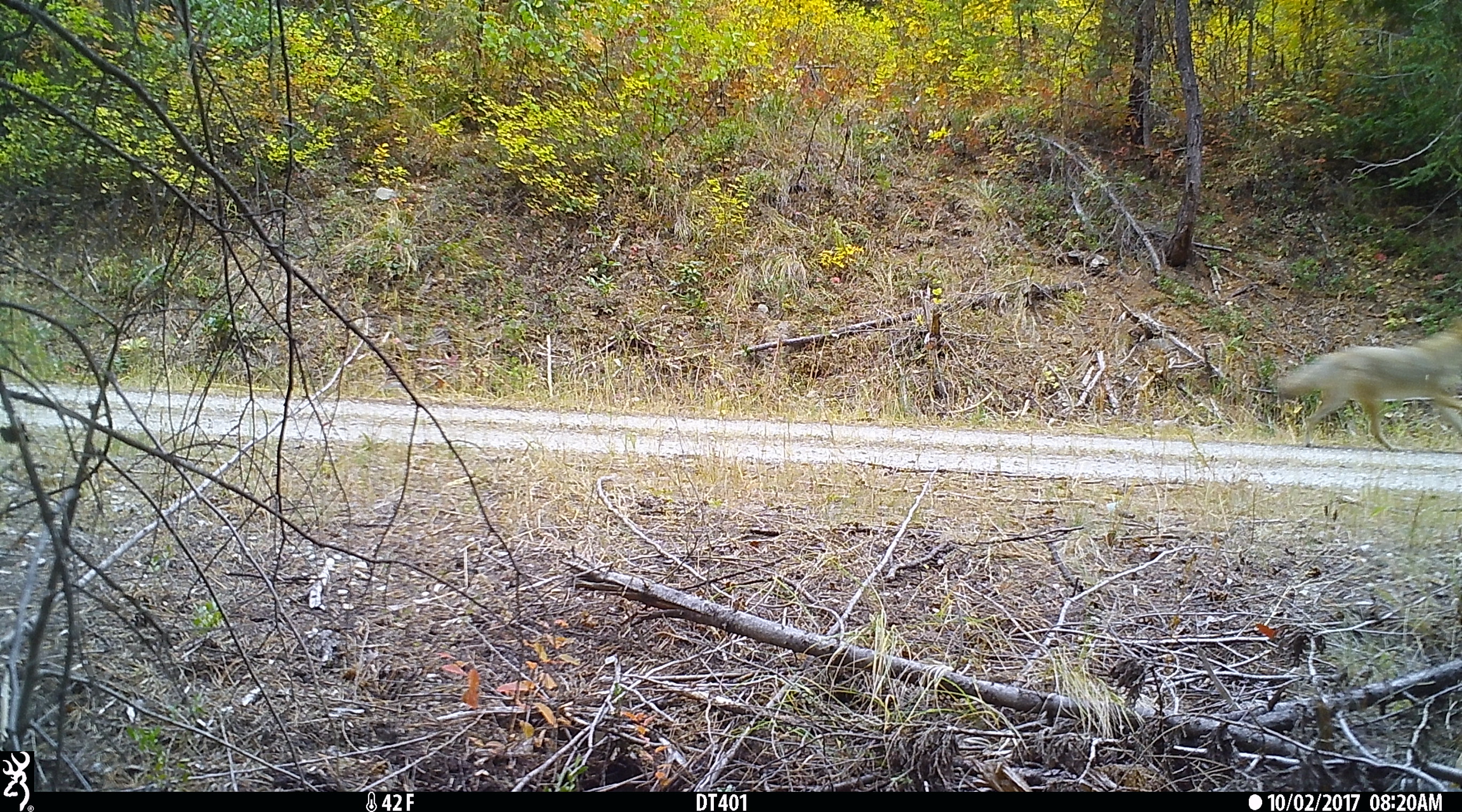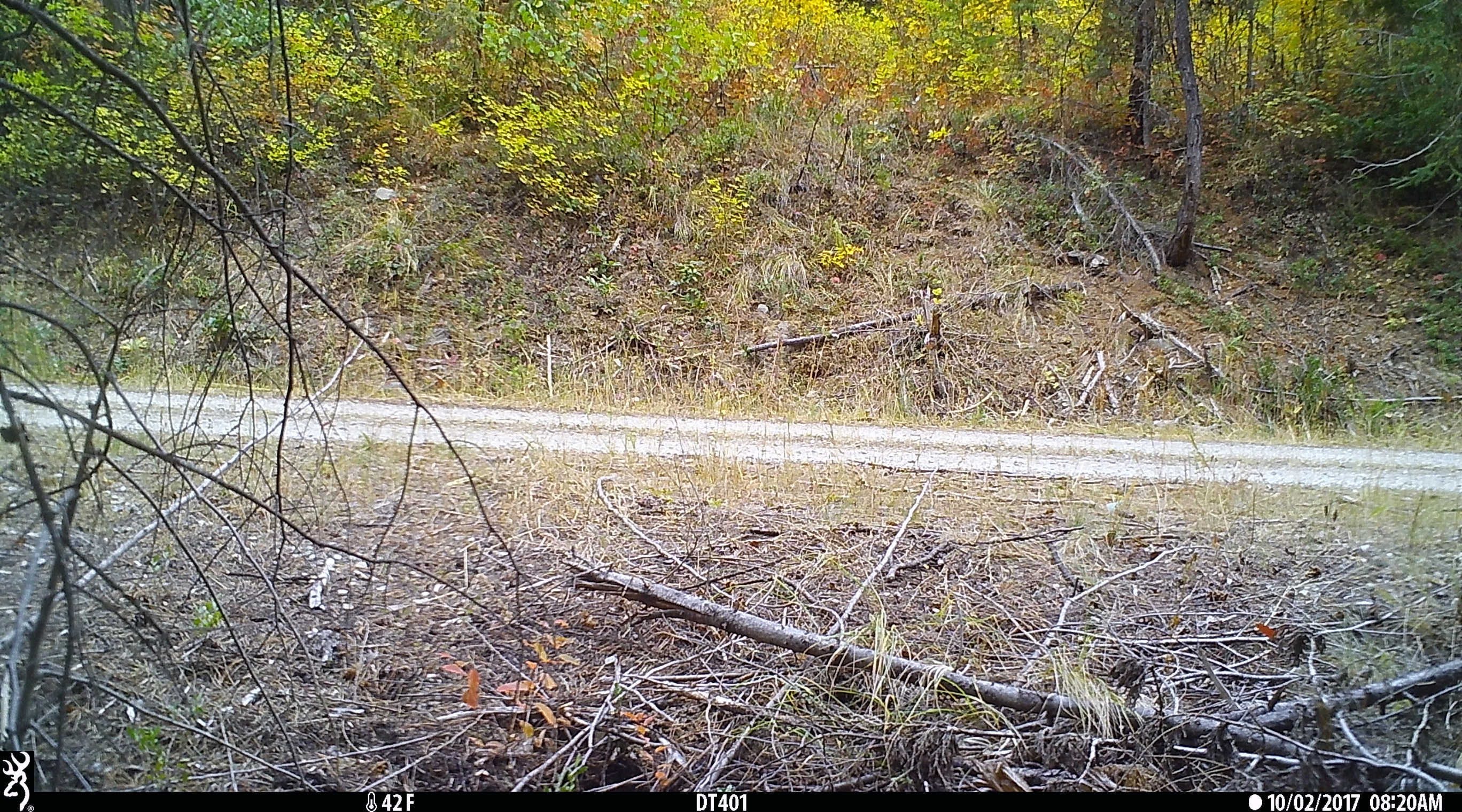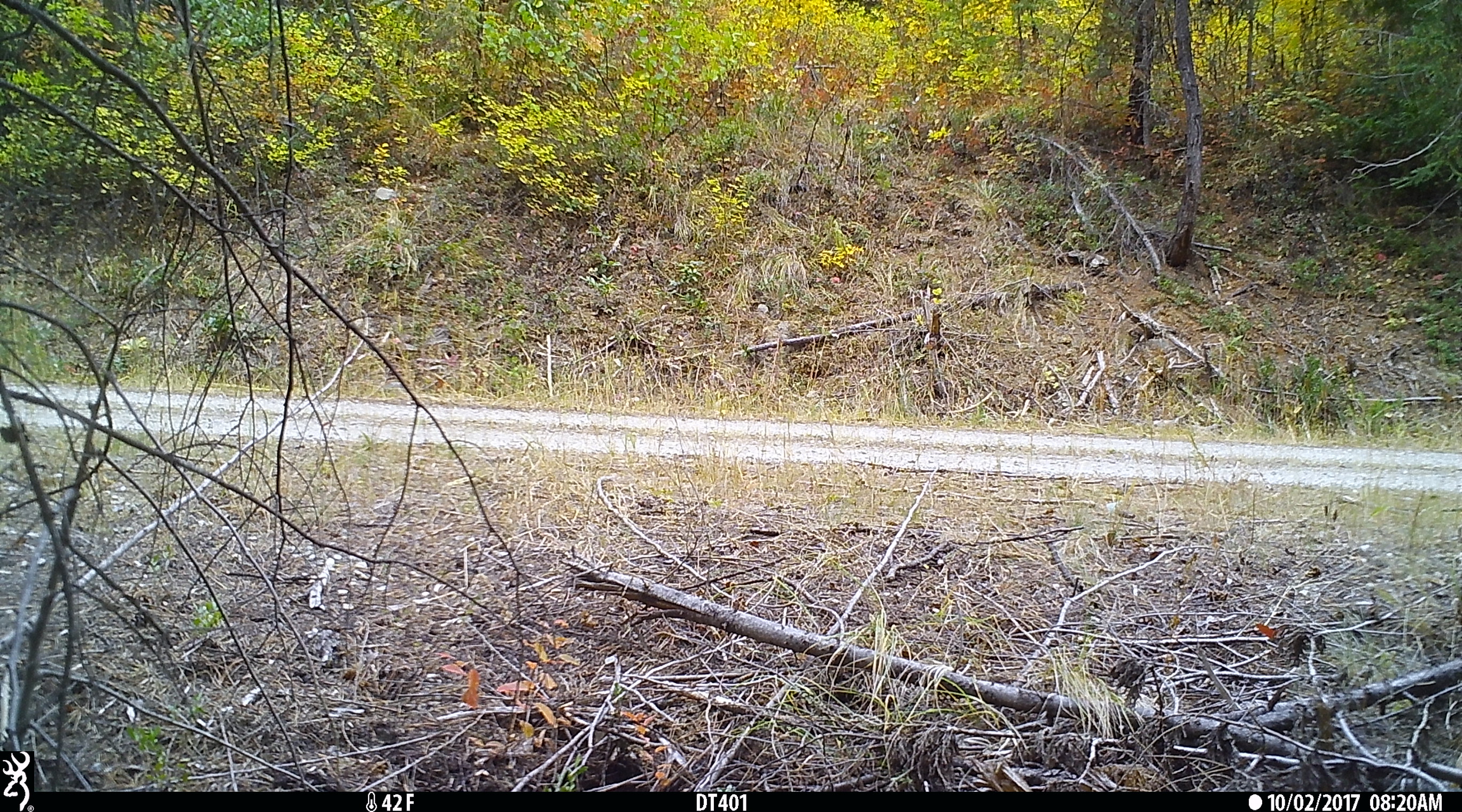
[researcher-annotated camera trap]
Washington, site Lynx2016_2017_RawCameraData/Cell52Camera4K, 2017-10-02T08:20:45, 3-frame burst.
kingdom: Animalia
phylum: Chordata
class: Mammalia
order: Carnivora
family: Canidae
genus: Canis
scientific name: Canis latrans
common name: coyote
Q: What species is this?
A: Canis latrans (coyote).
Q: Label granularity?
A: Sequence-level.